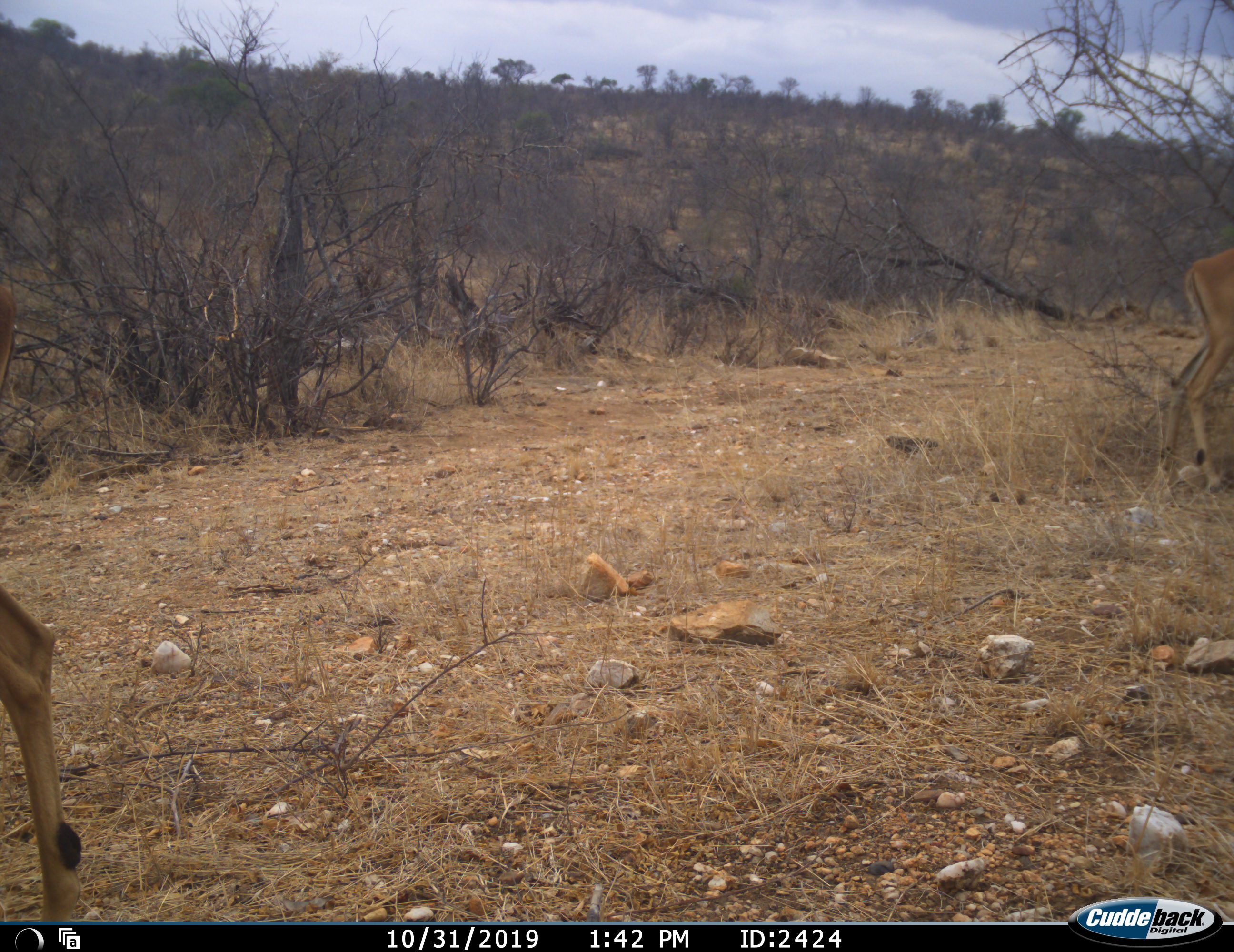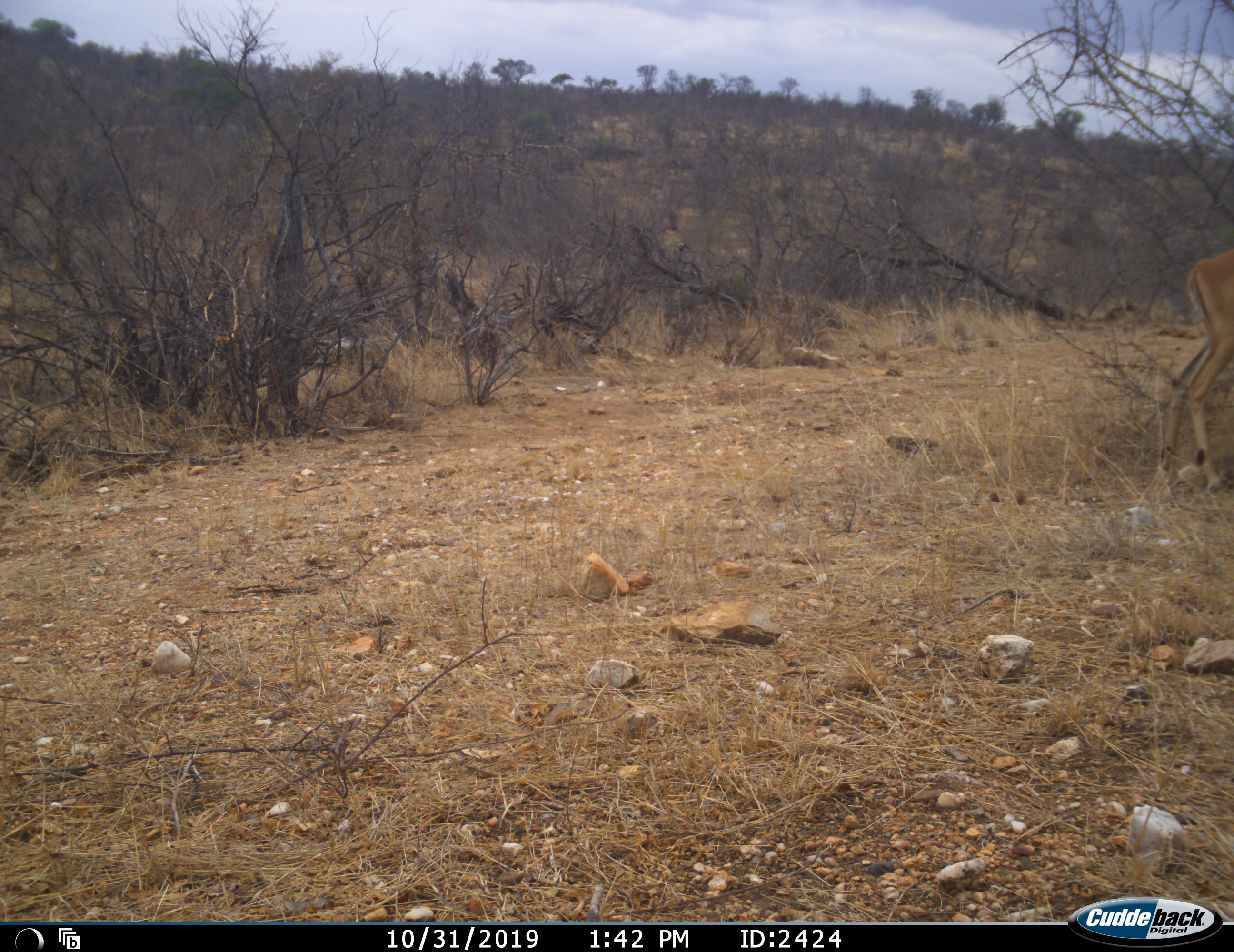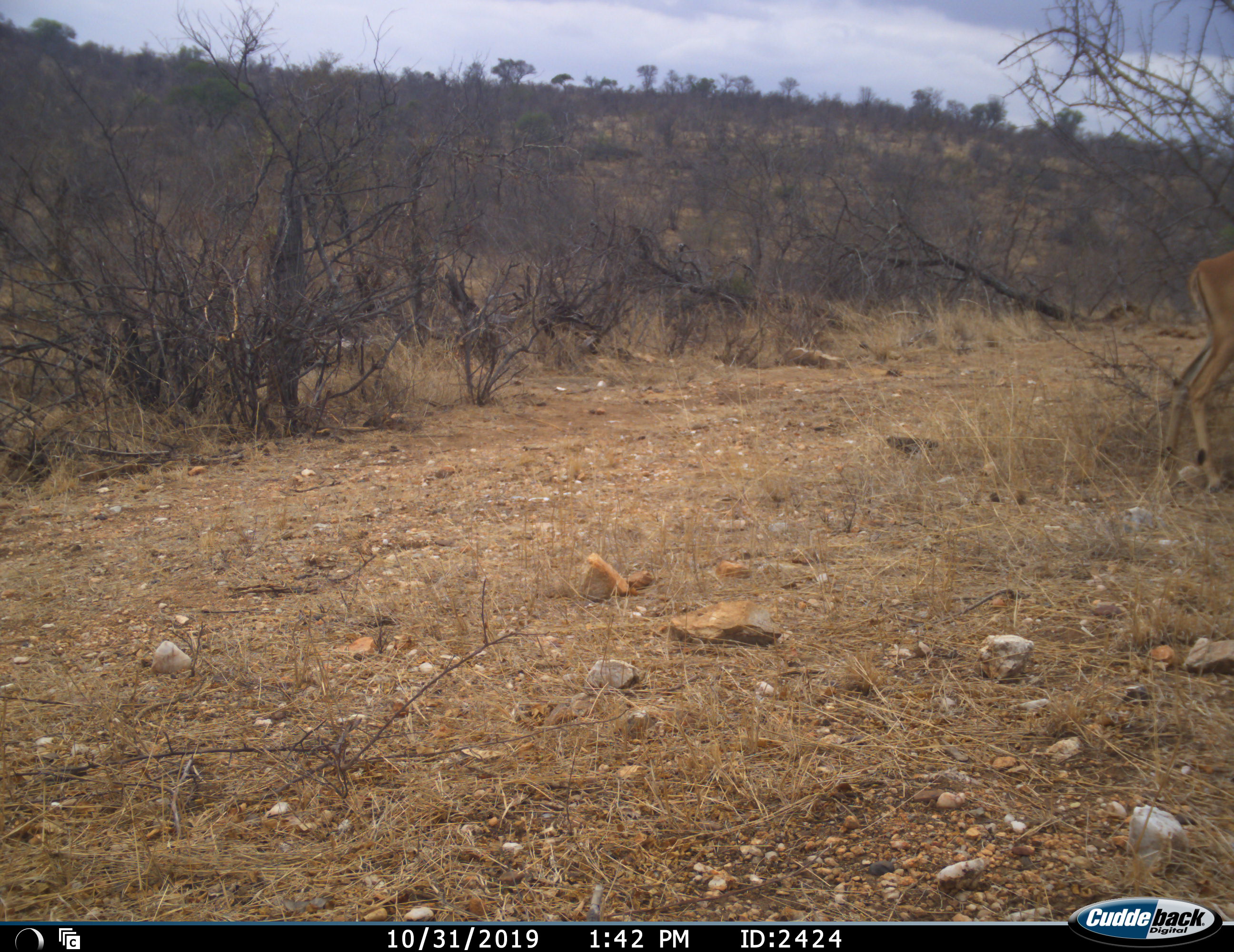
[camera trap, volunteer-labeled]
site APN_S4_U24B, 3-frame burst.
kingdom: Animalia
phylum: Chordata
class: Mammalia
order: Artiodactyla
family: Bovidae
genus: Aepyceros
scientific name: Aepyceros melampus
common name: impala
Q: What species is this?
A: Impala (Aepyceros melampus).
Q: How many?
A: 2.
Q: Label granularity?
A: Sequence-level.